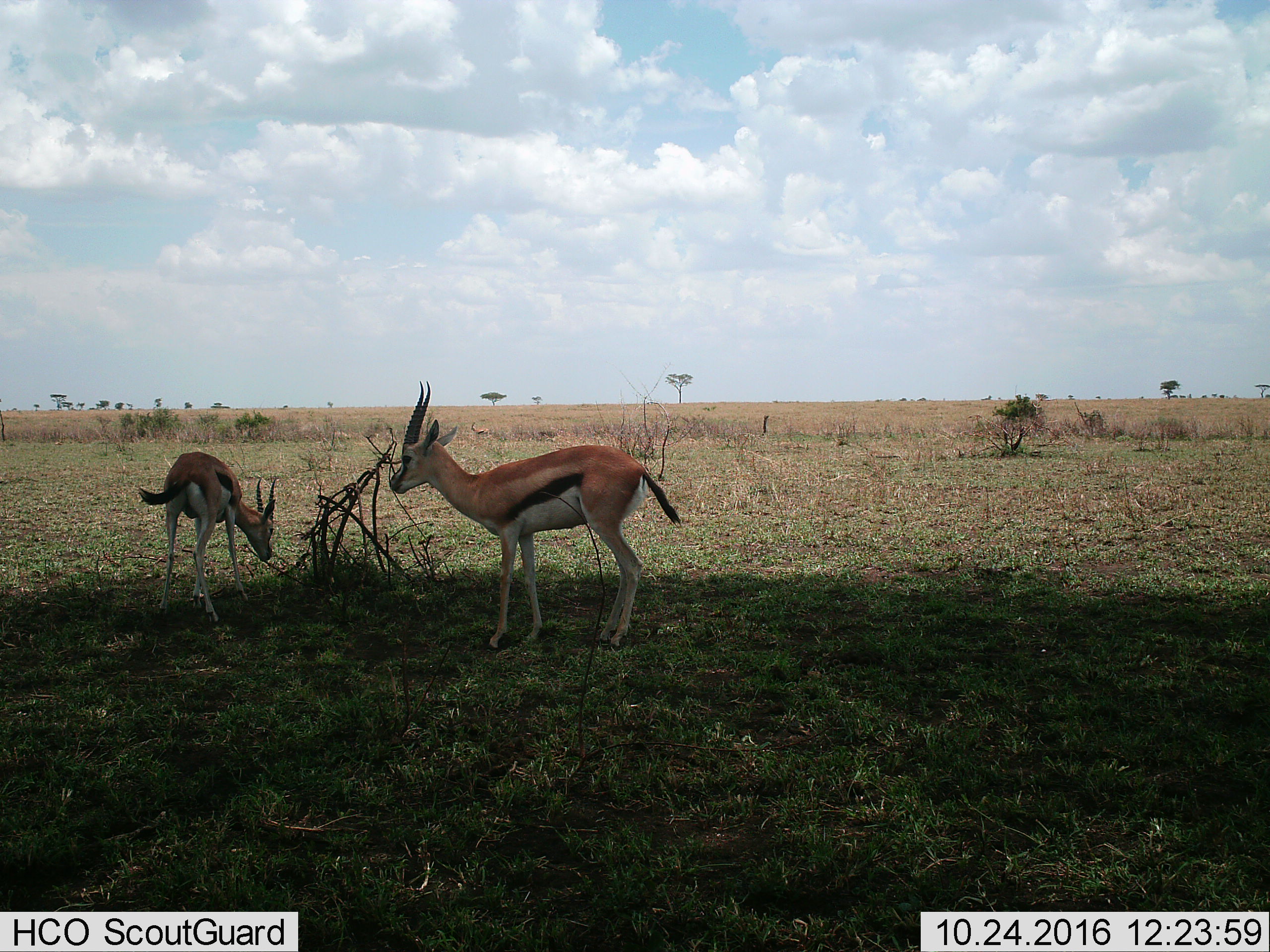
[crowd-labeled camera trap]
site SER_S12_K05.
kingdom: Animalia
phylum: Chordata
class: Mammalia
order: Artiodactyla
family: Bovidae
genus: Eudorcas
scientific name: Eudorcas thomsonii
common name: thomson's gazelle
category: gazellethomsons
Gazellethomsons (thomson's gazelle) (Eudorcas thomsonii), count 2. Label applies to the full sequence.